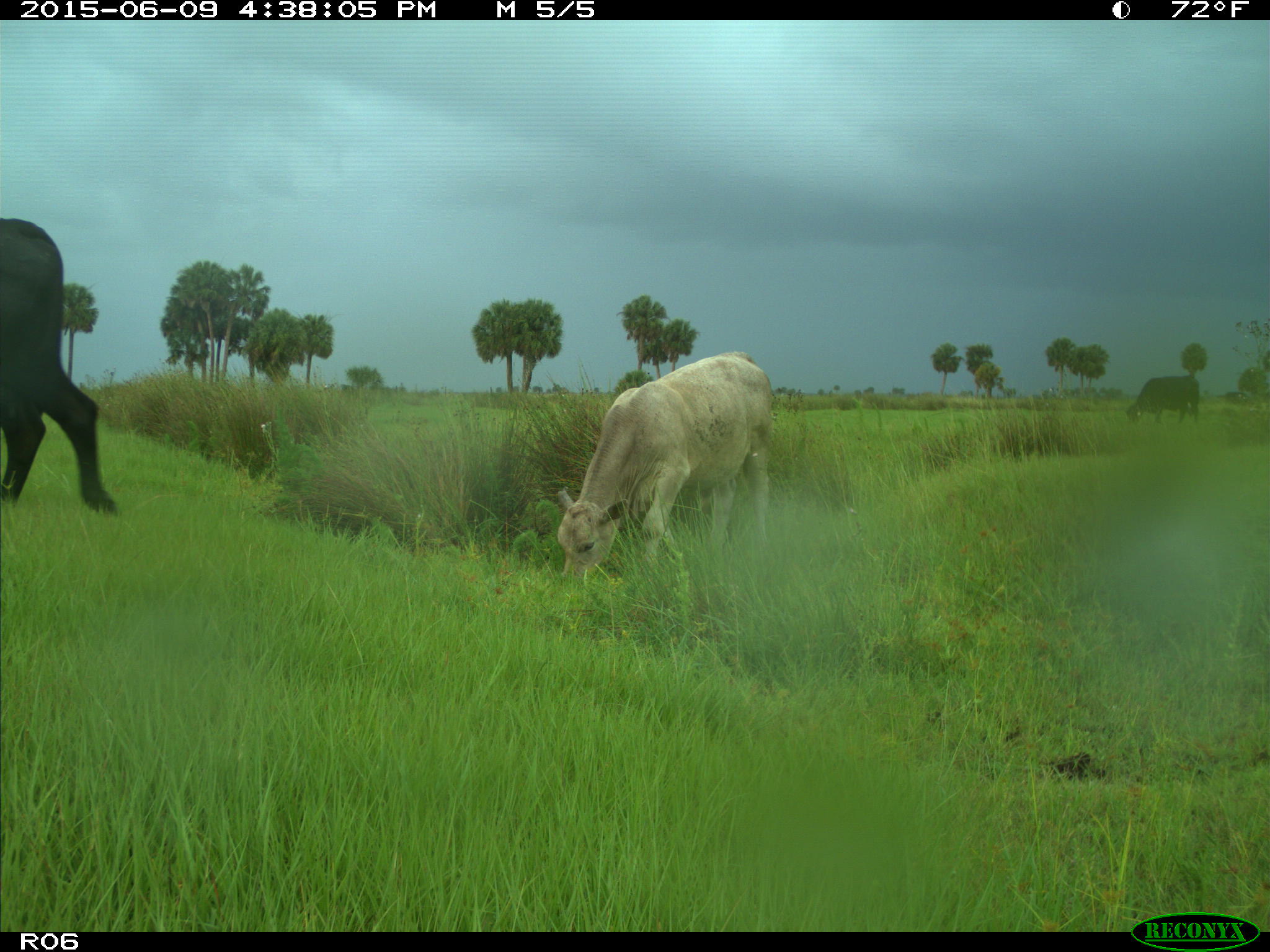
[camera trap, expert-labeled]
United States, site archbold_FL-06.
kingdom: Animalia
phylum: Chordata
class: Mammalia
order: Artiodactyla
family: Bovidae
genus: Bos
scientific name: Bos taurus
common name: domestic cow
Bos taurus (domestic cow).